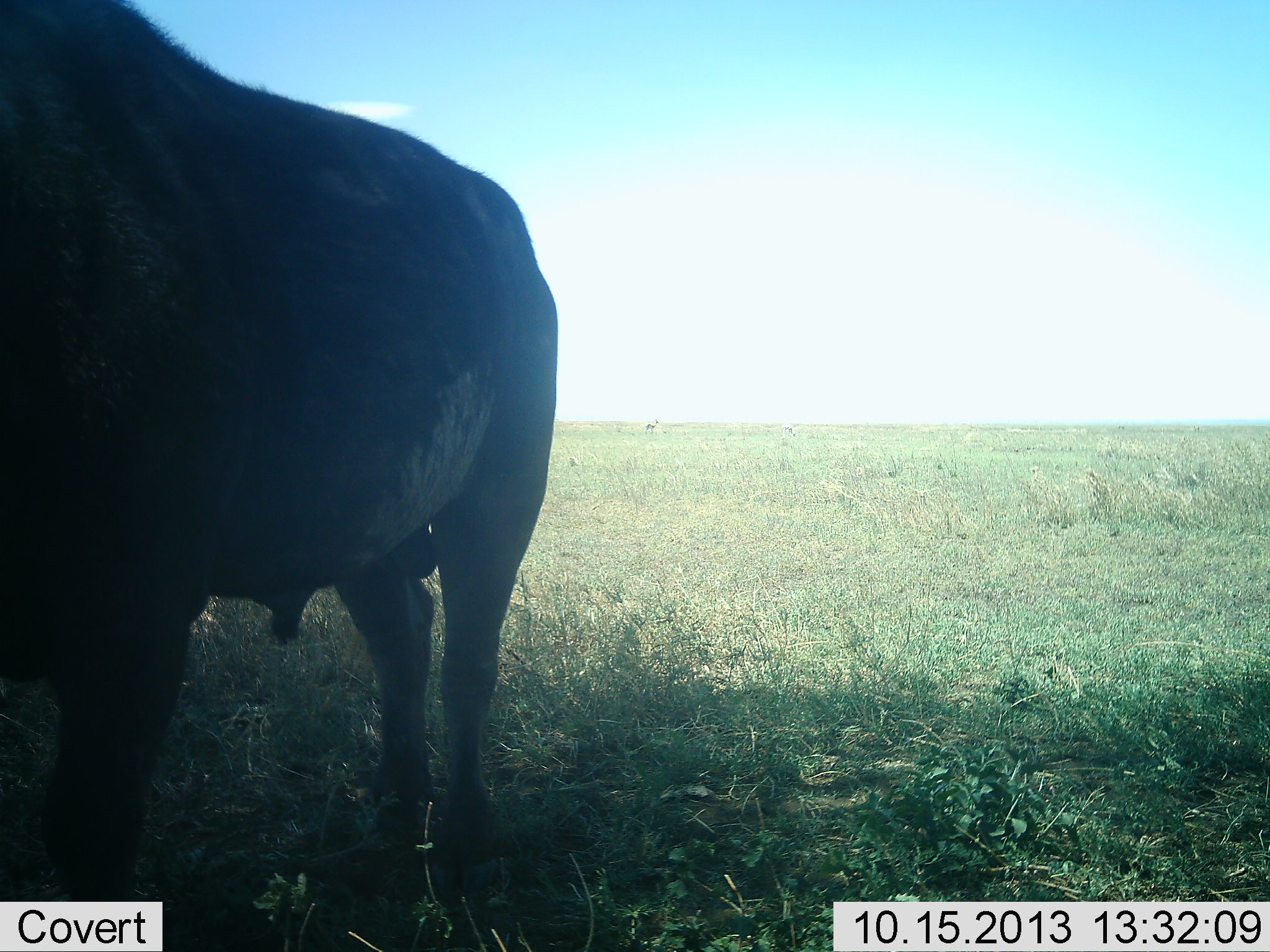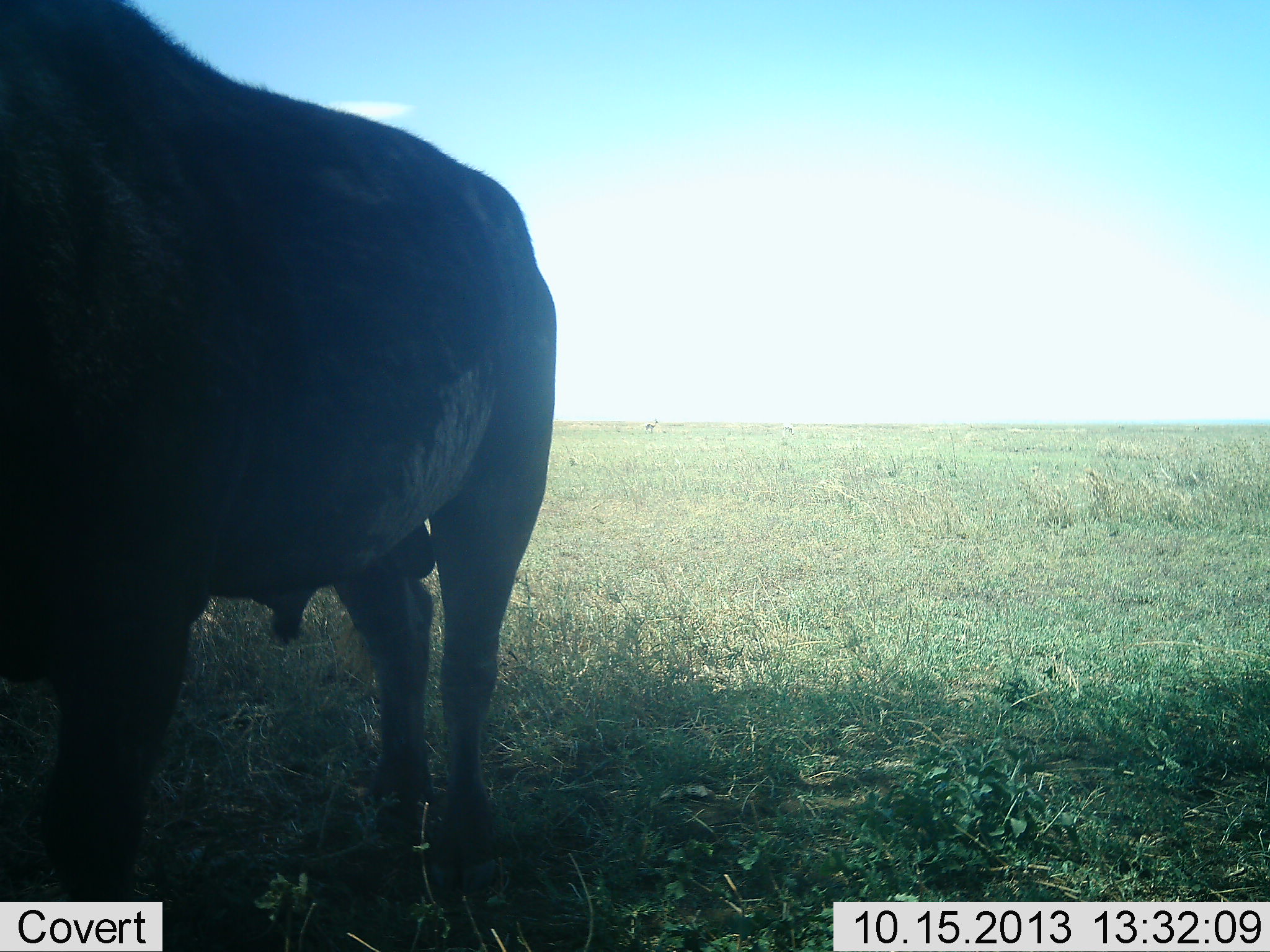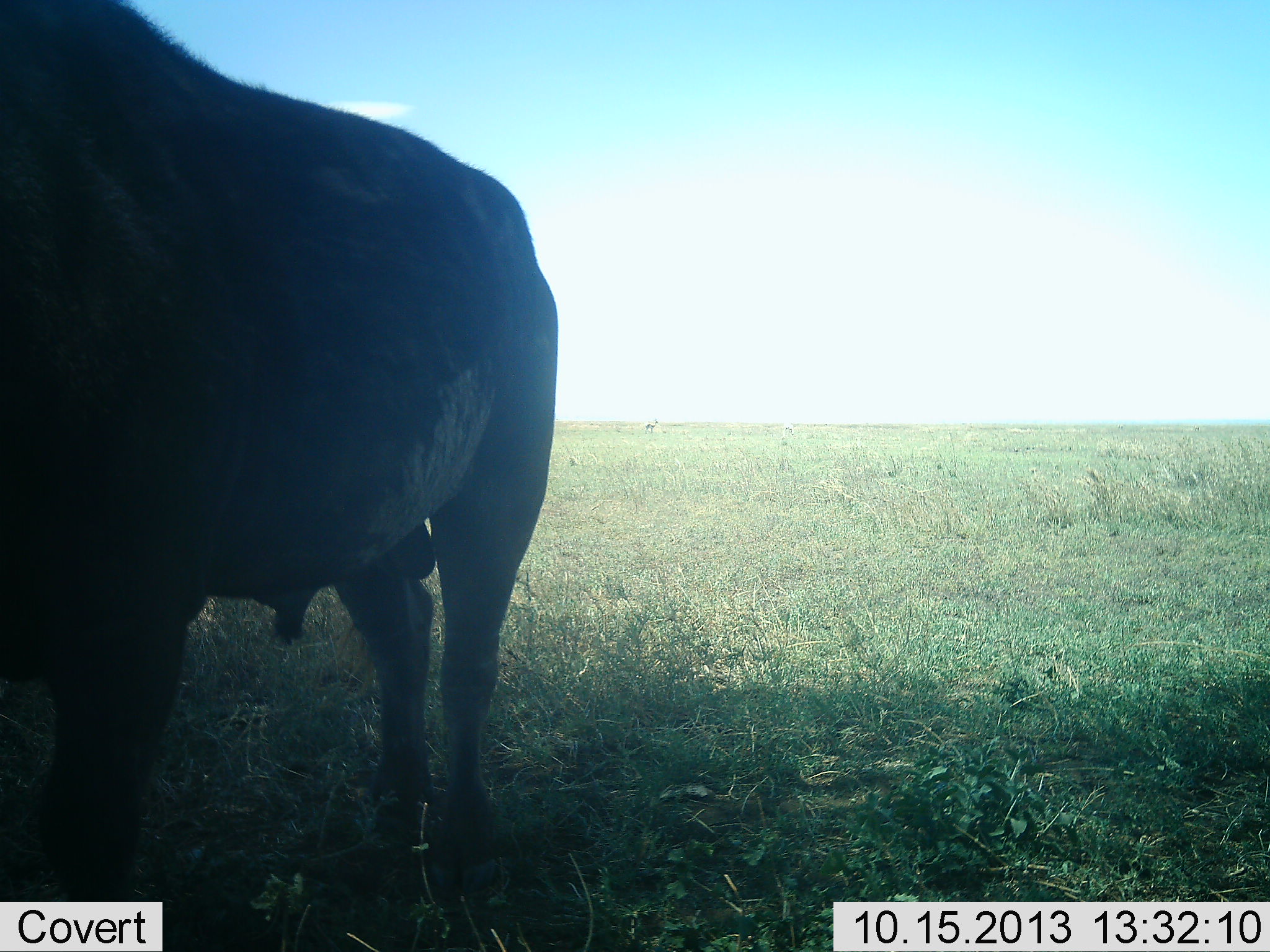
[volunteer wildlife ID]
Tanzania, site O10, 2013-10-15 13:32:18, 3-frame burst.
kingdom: Animalia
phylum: Chordata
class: Mammalia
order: Artiodactyla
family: Bovidae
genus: Syncerus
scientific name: Syncerus caffer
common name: cape buffalo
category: buffalo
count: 1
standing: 100%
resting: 0%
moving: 0%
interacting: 0%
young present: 0%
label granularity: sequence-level